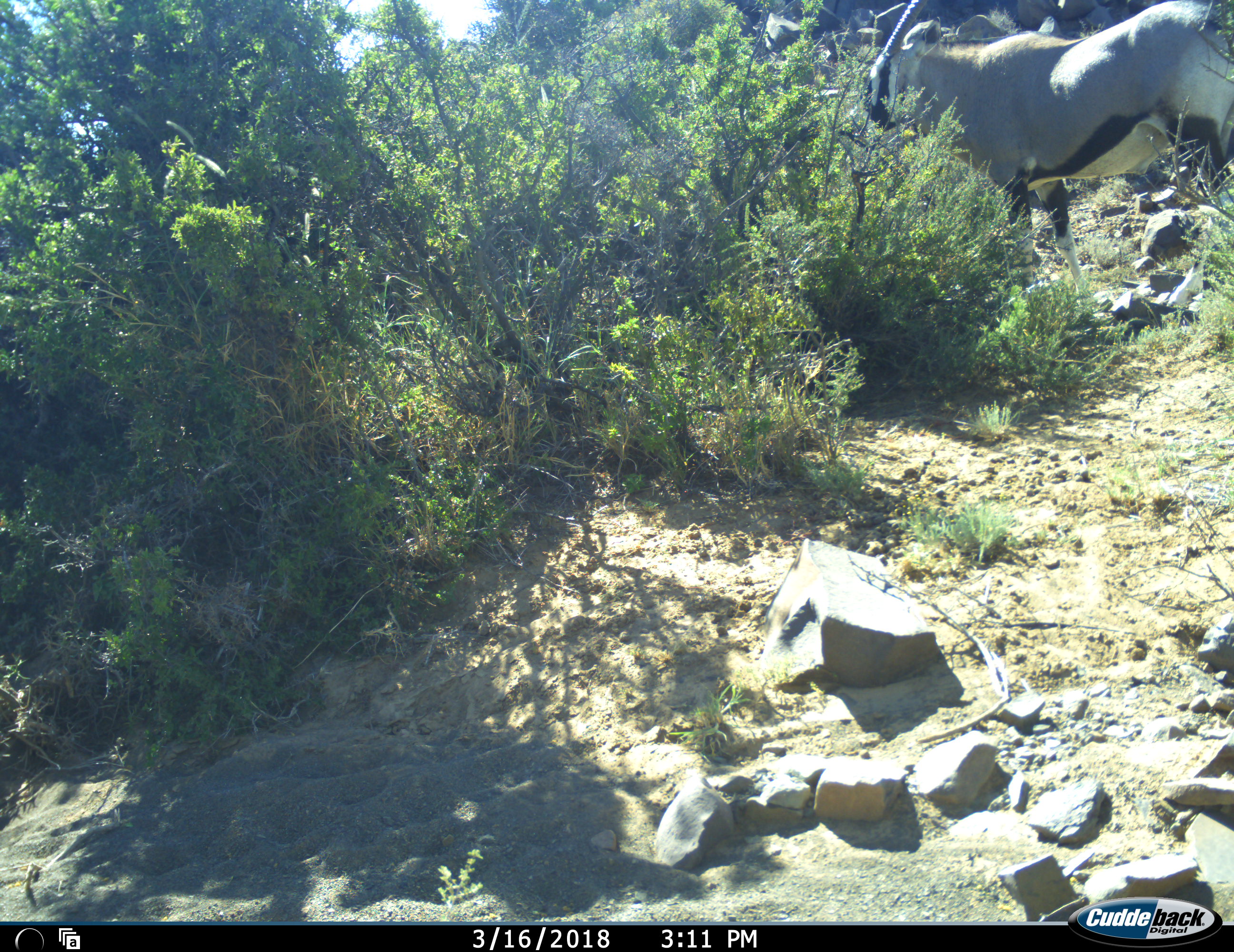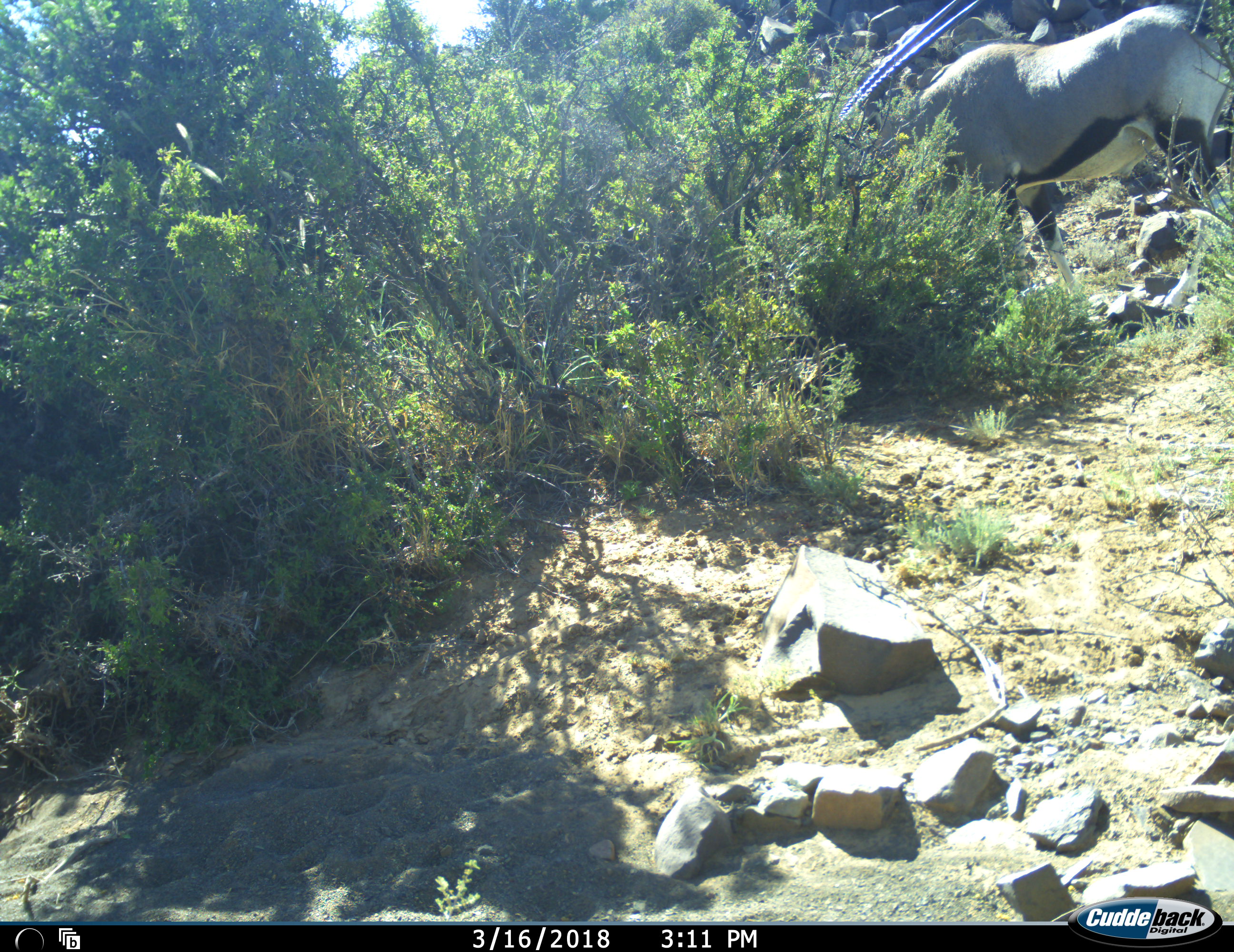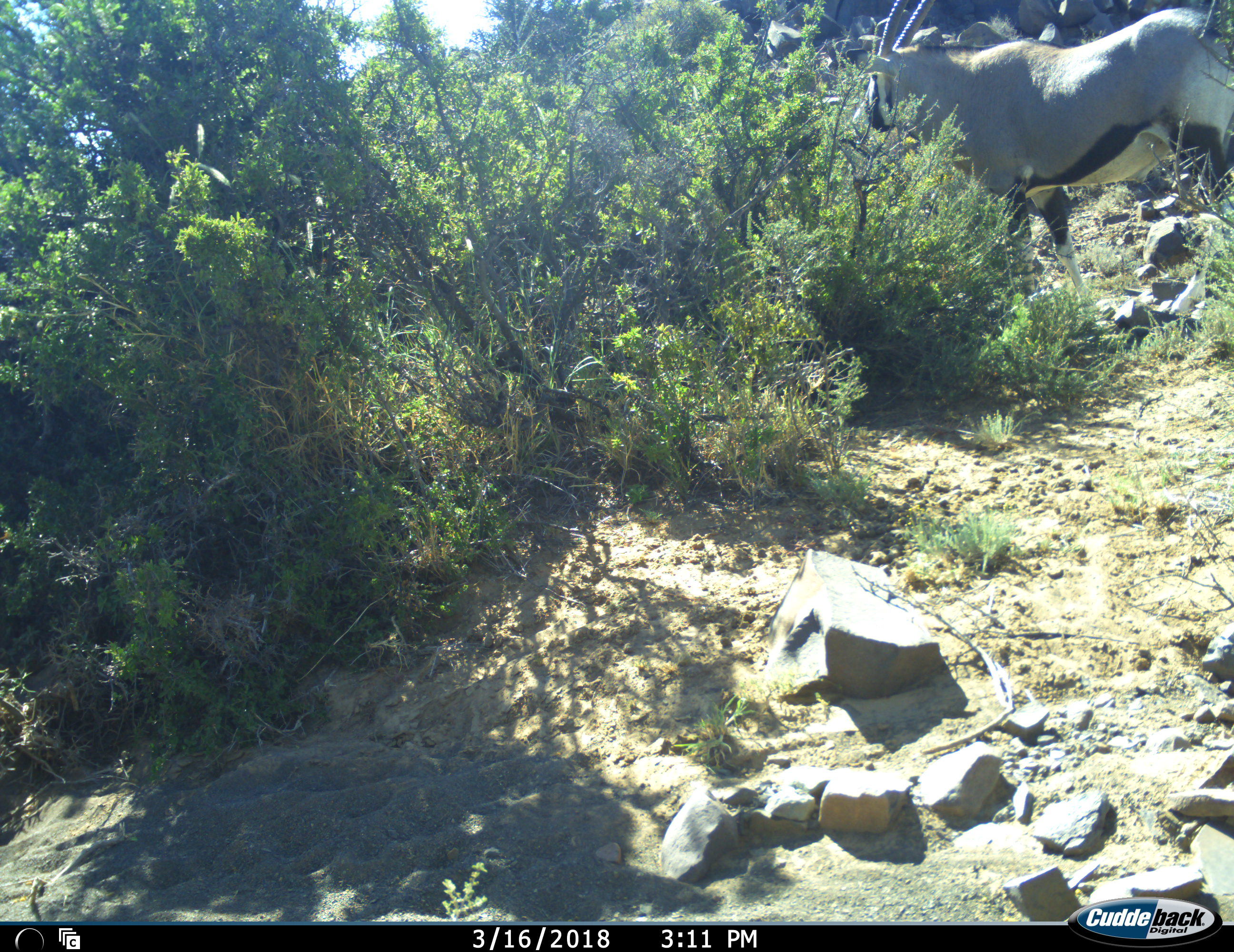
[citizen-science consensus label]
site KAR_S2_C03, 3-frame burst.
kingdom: Animalia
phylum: Chordata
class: Mammalia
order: Artiodactyla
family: Bovidae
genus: Oryx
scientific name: Oryx gazella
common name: gemsbok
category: oryx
Oryx (gemsbok) (Oryx gazella), count 1. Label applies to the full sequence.